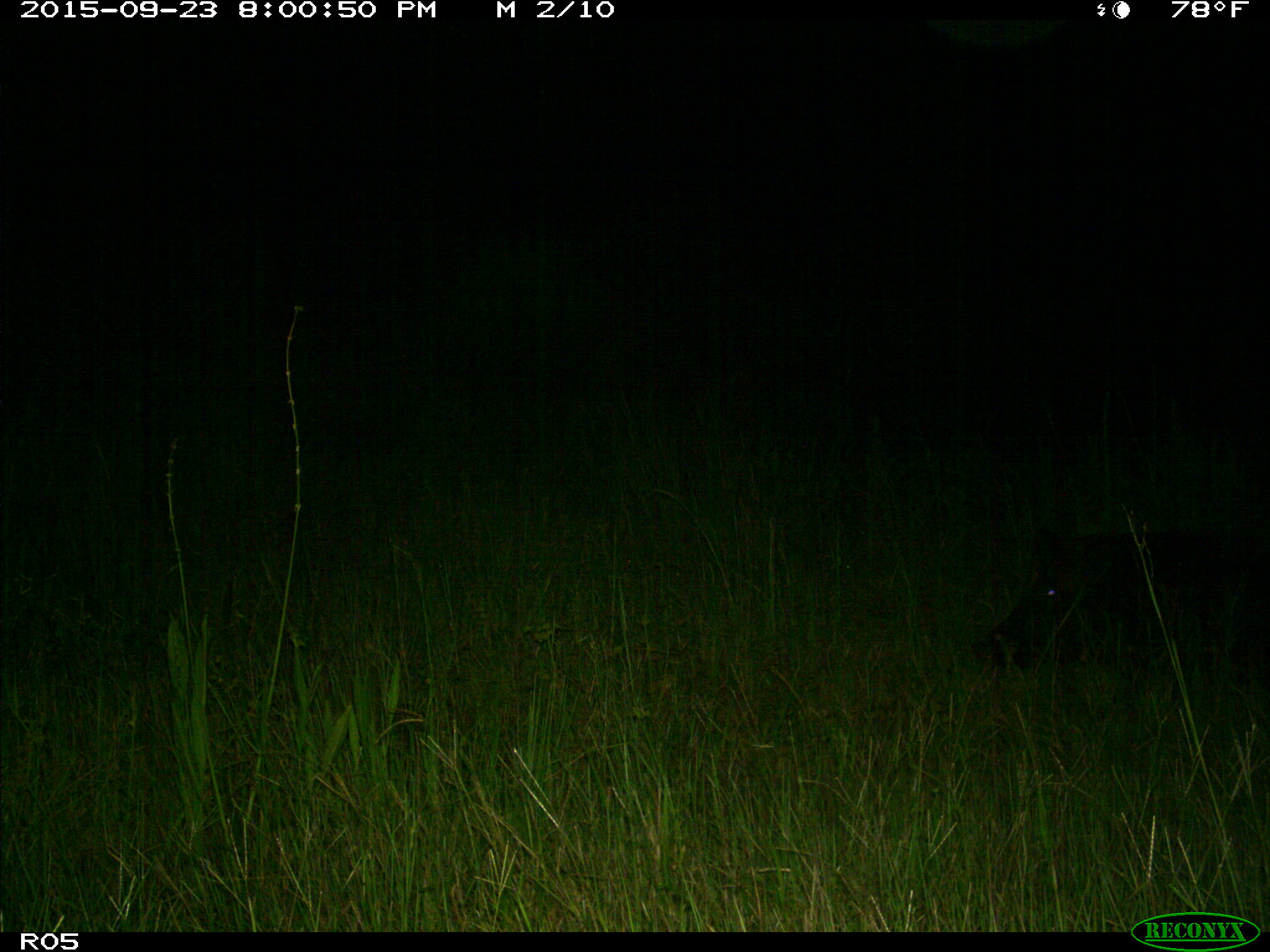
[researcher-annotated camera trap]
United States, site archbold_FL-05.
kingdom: Animalia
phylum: Chordata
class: Mammalia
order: Artiodactyla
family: Suidae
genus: Sus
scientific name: Sus scrofa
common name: wild boar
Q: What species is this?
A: Sus scrofa (wild boar).